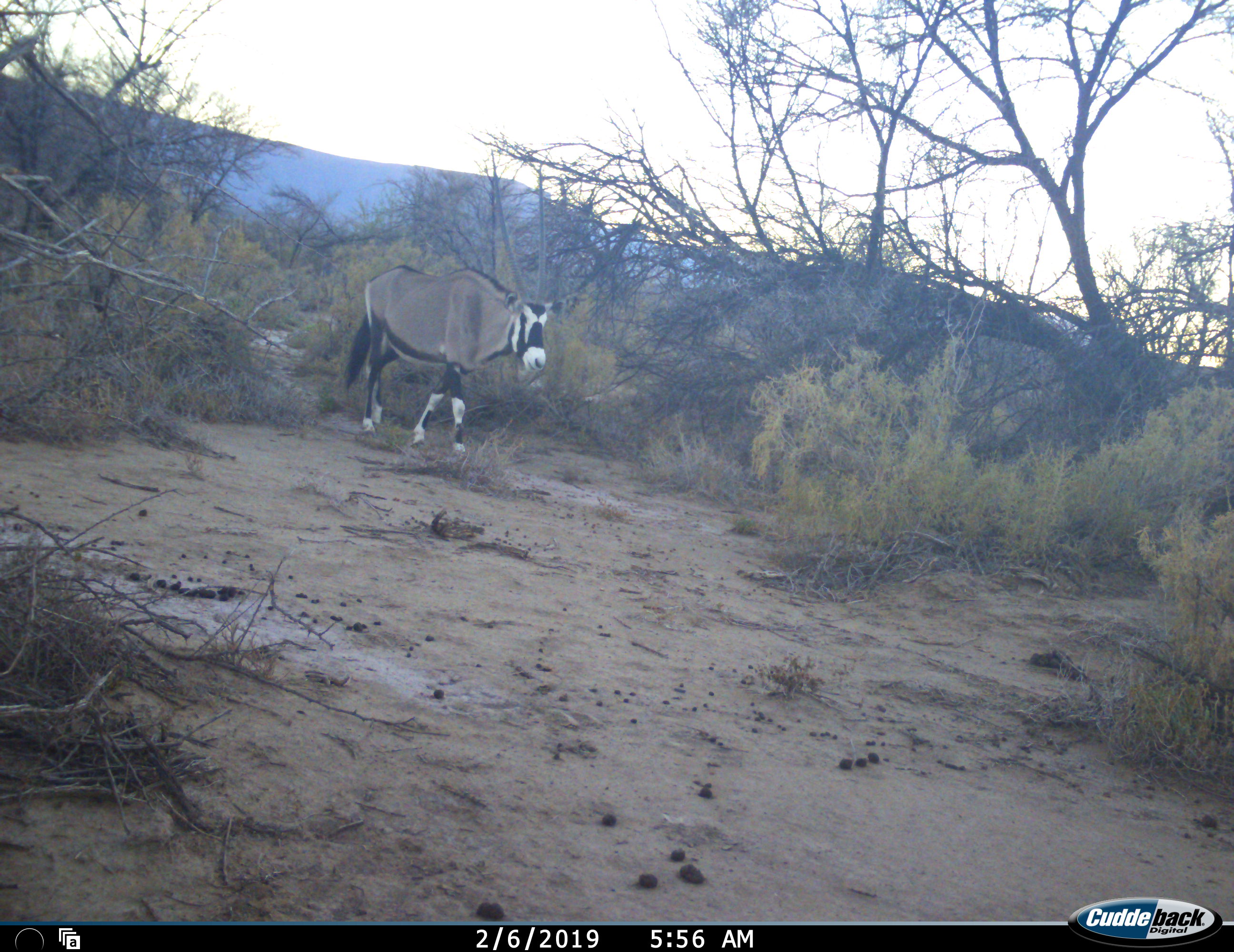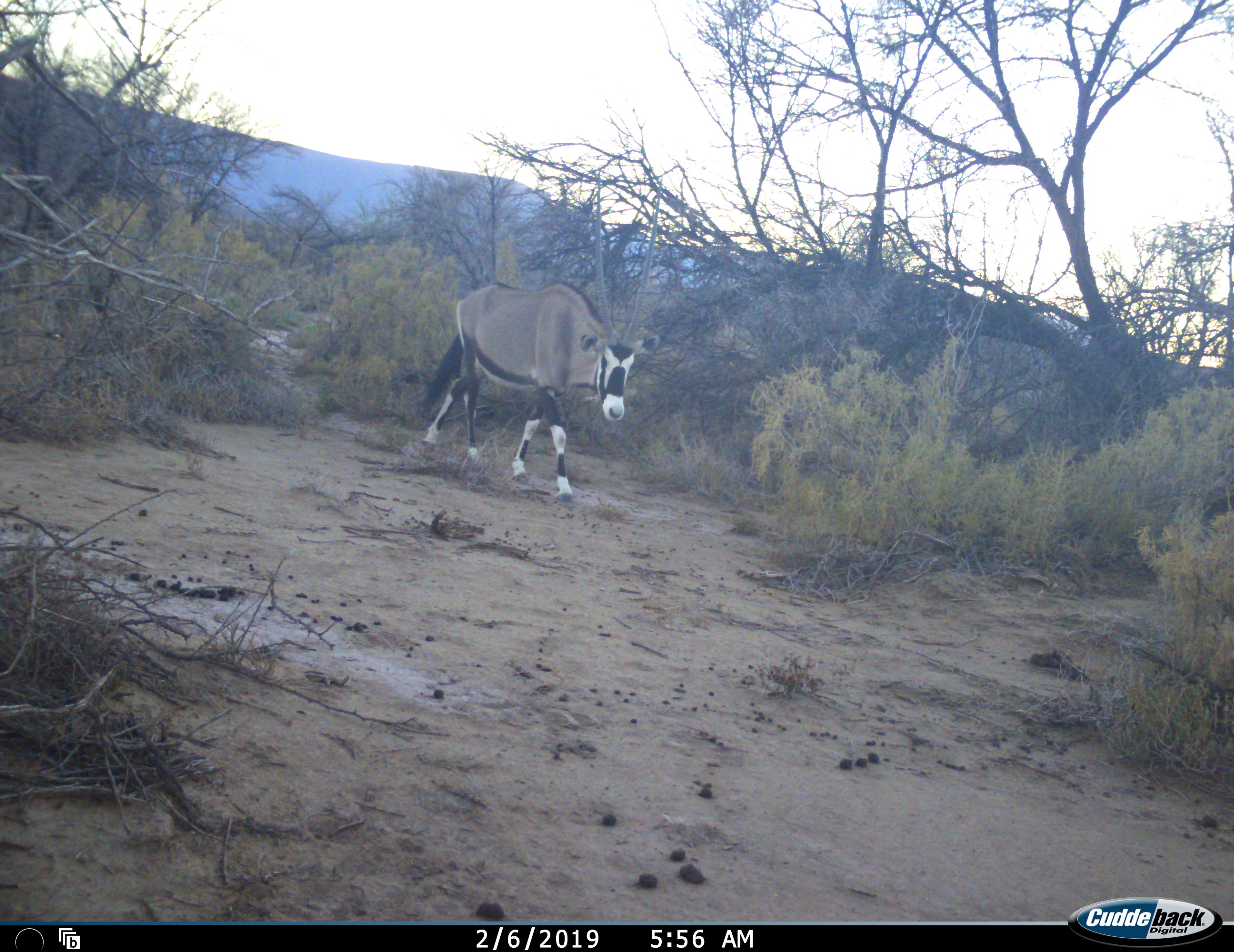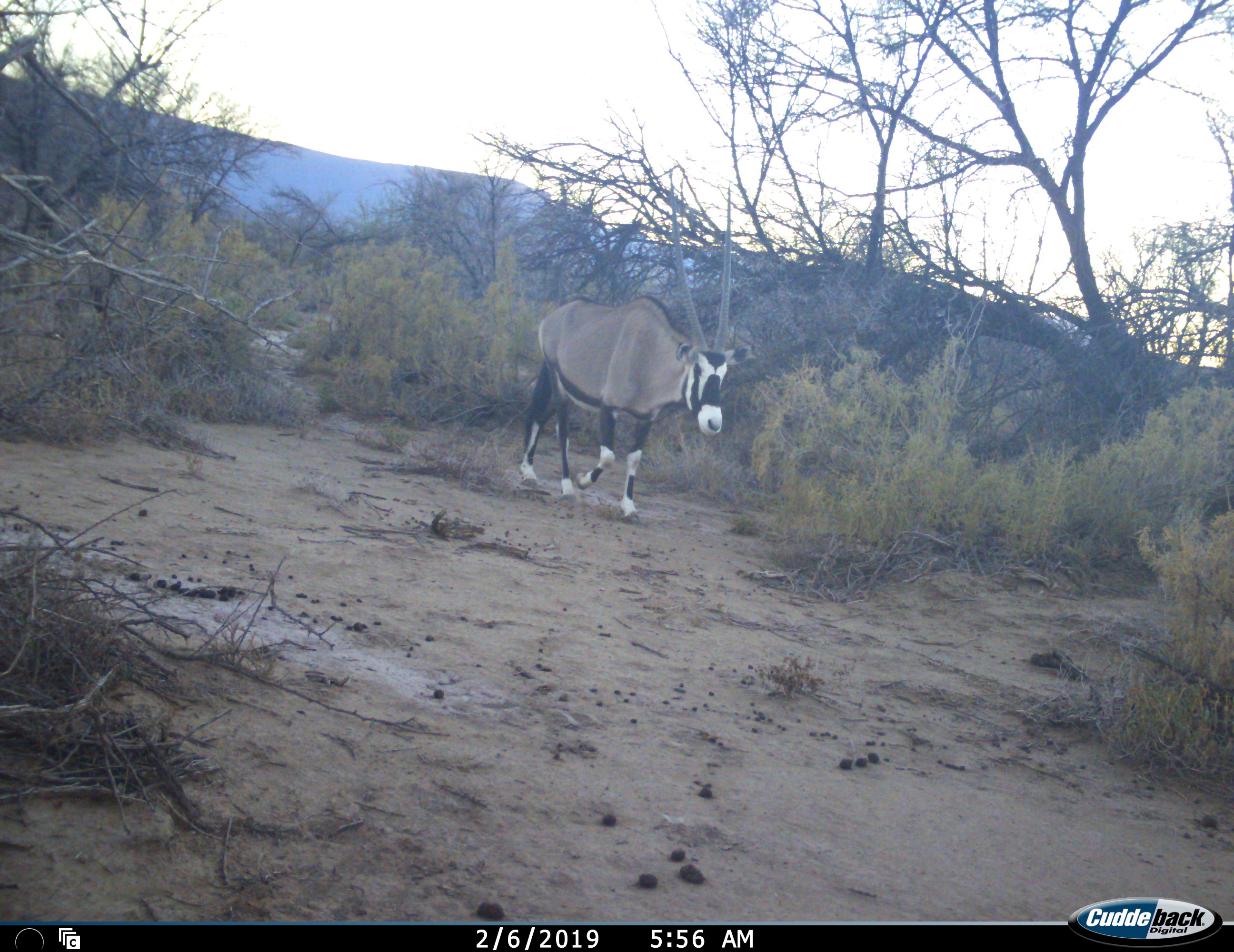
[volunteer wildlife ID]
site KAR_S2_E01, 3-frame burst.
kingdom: Animalia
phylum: Chordata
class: Mammalia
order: Artiodactyla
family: Bovidae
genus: Oryx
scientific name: Oryx gazella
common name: gemsbok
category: oryx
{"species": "oryx (gemsbok) (Oryx gazella)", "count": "1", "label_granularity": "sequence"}